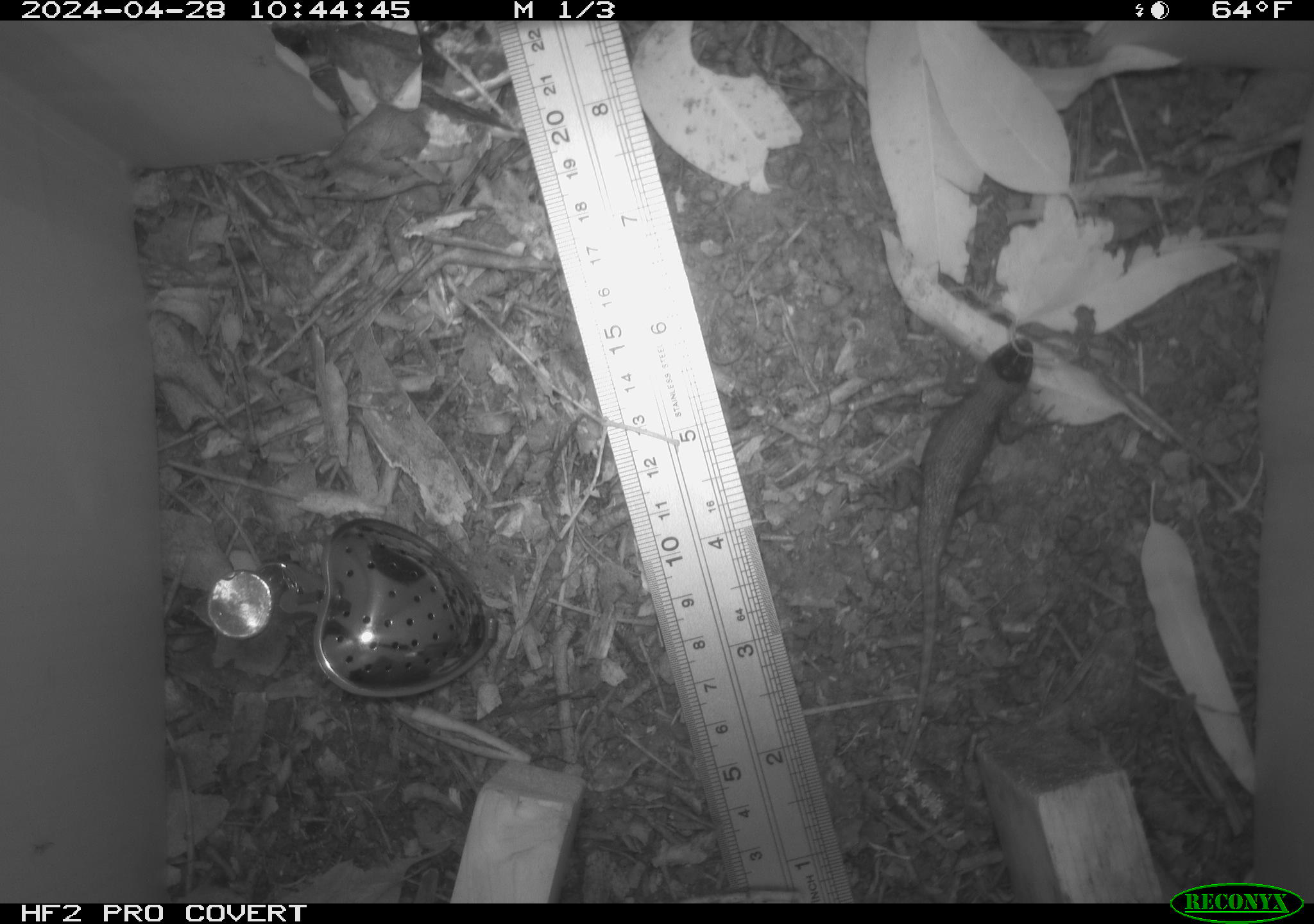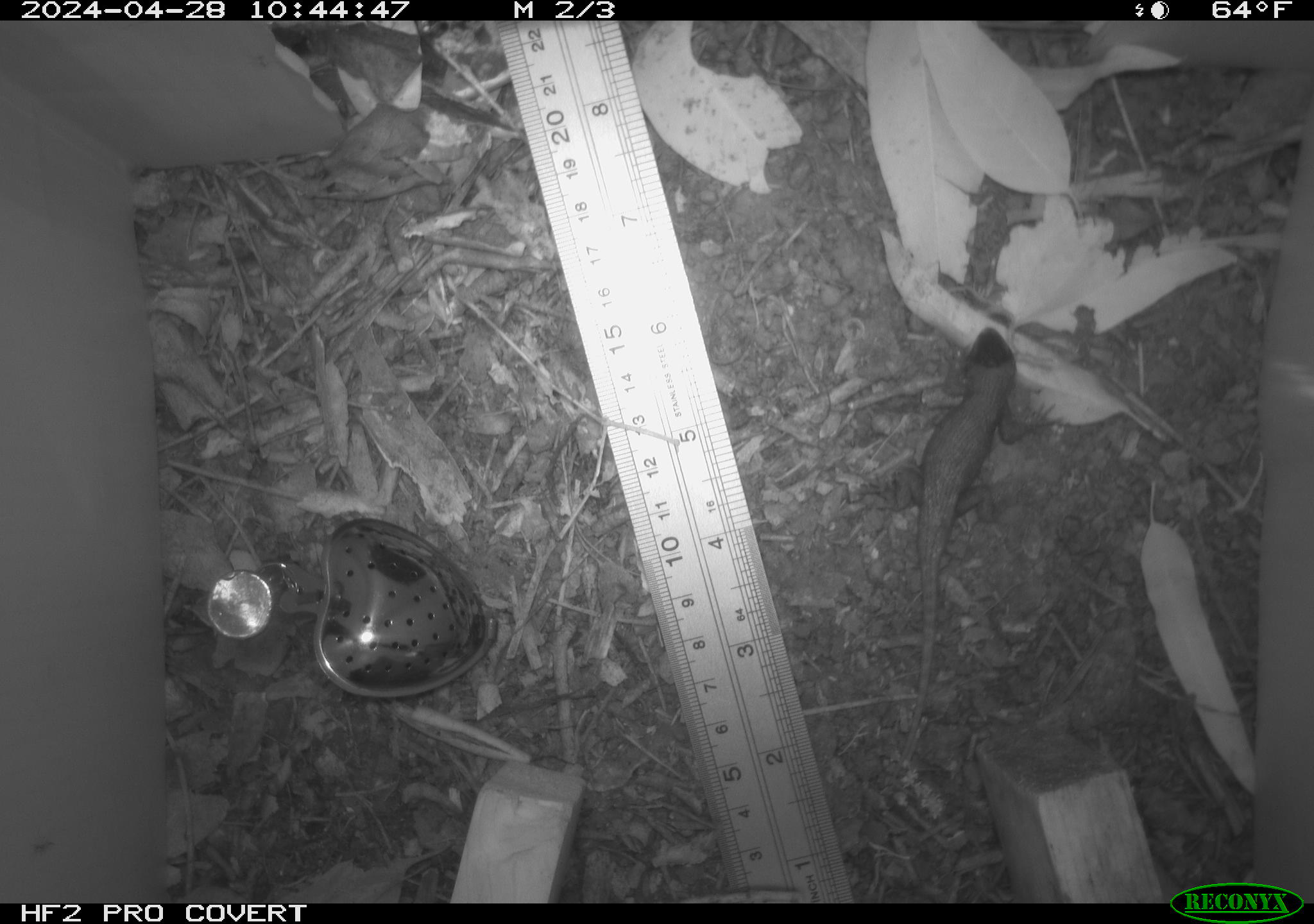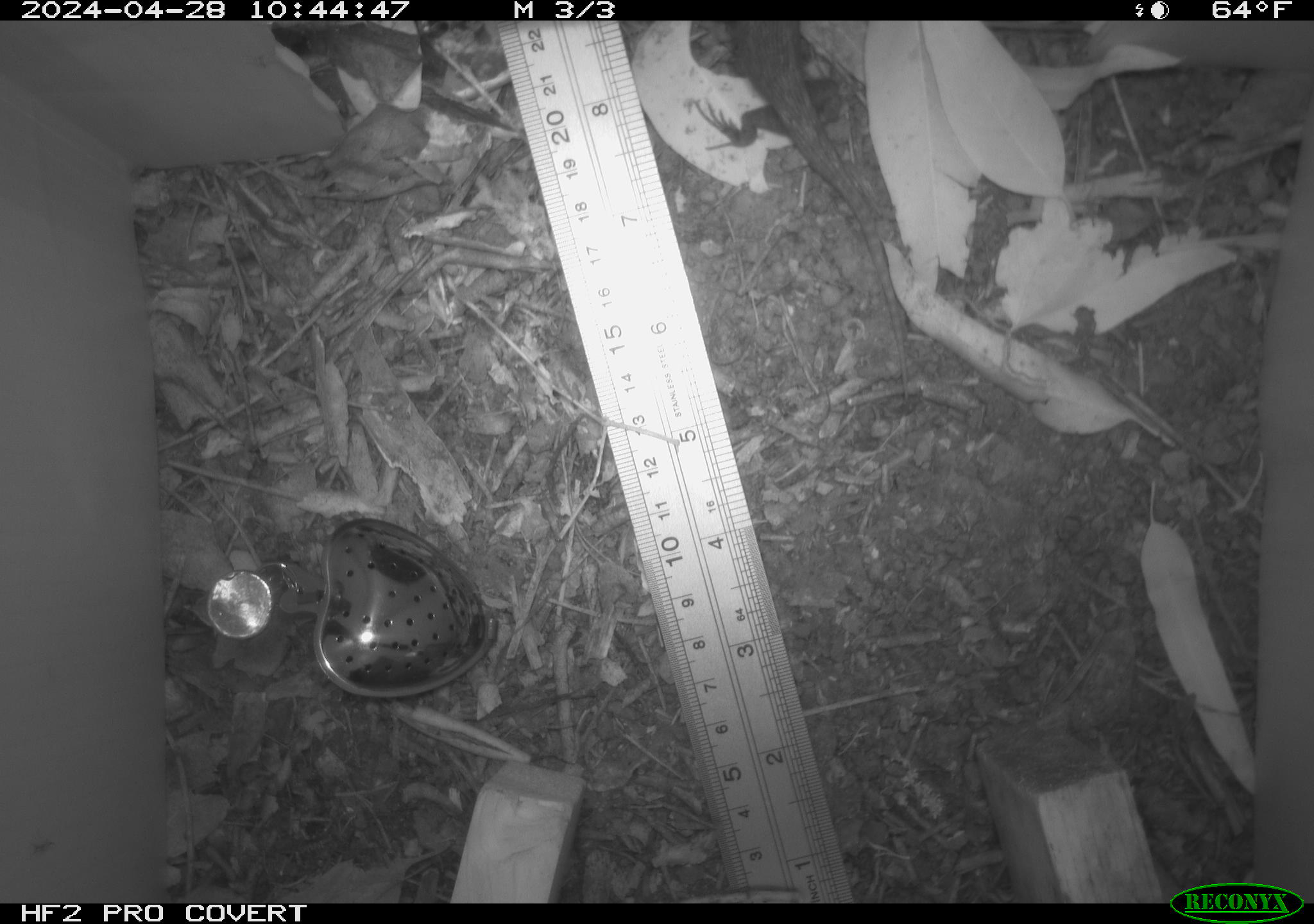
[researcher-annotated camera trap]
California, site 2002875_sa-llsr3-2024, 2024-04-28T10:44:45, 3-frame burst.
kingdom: Animalia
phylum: Chordata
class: Reptilia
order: Squamata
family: Phrynosomatidae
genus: Sceloporus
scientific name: Sceloporus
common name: spiny lizards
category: sceloporus species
Sceloporus species (spiny lizards) (Sceloporus).